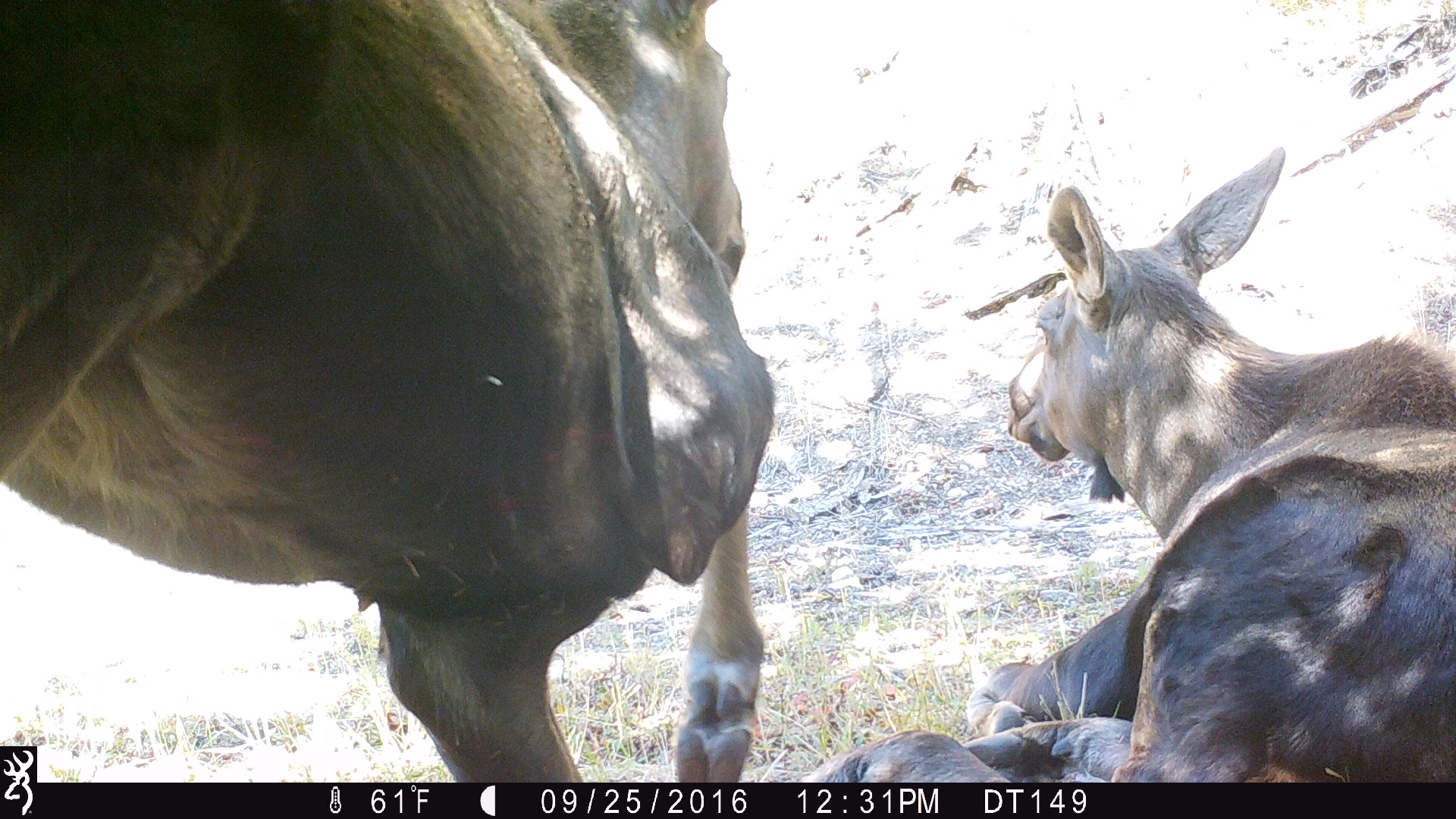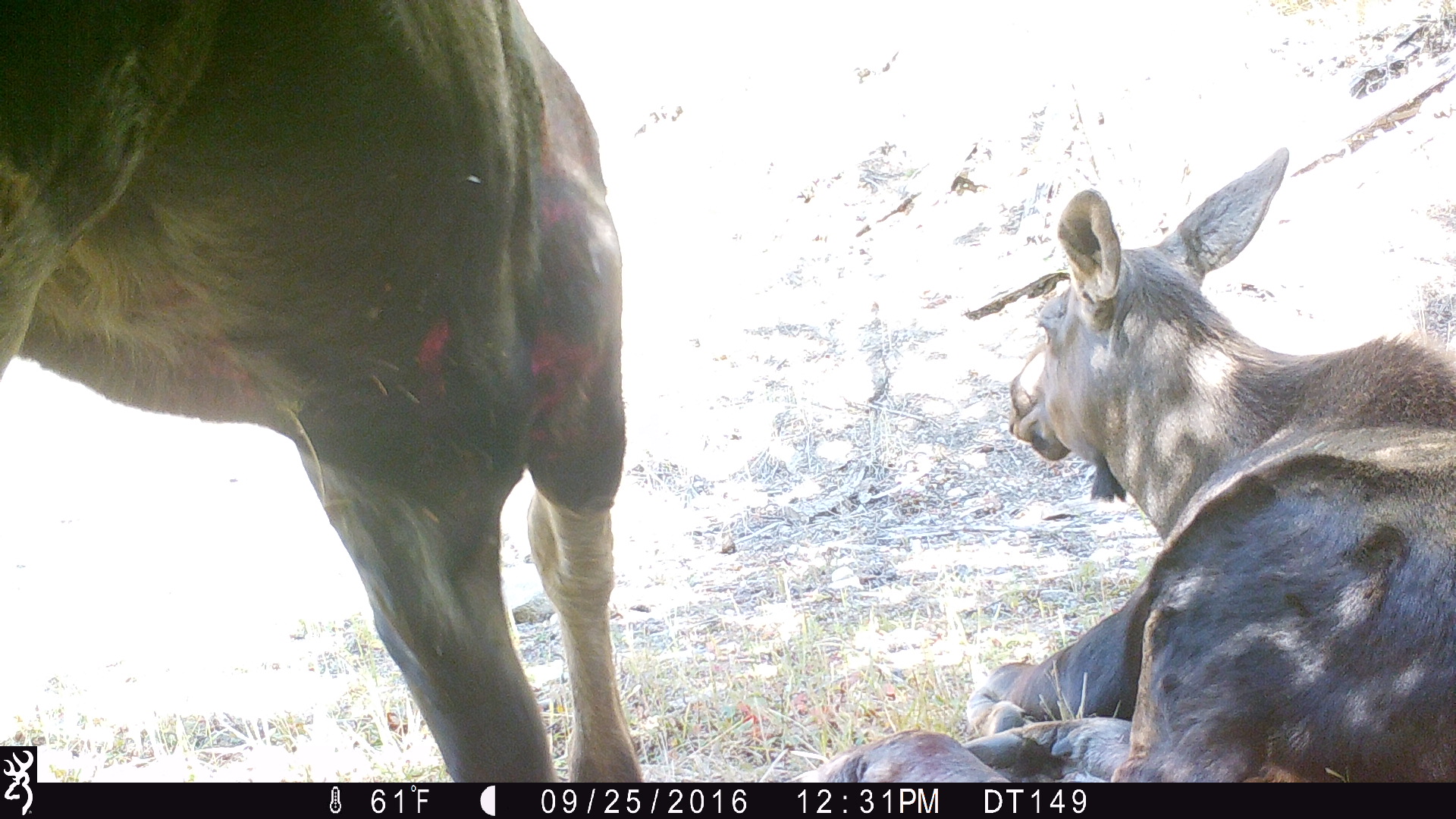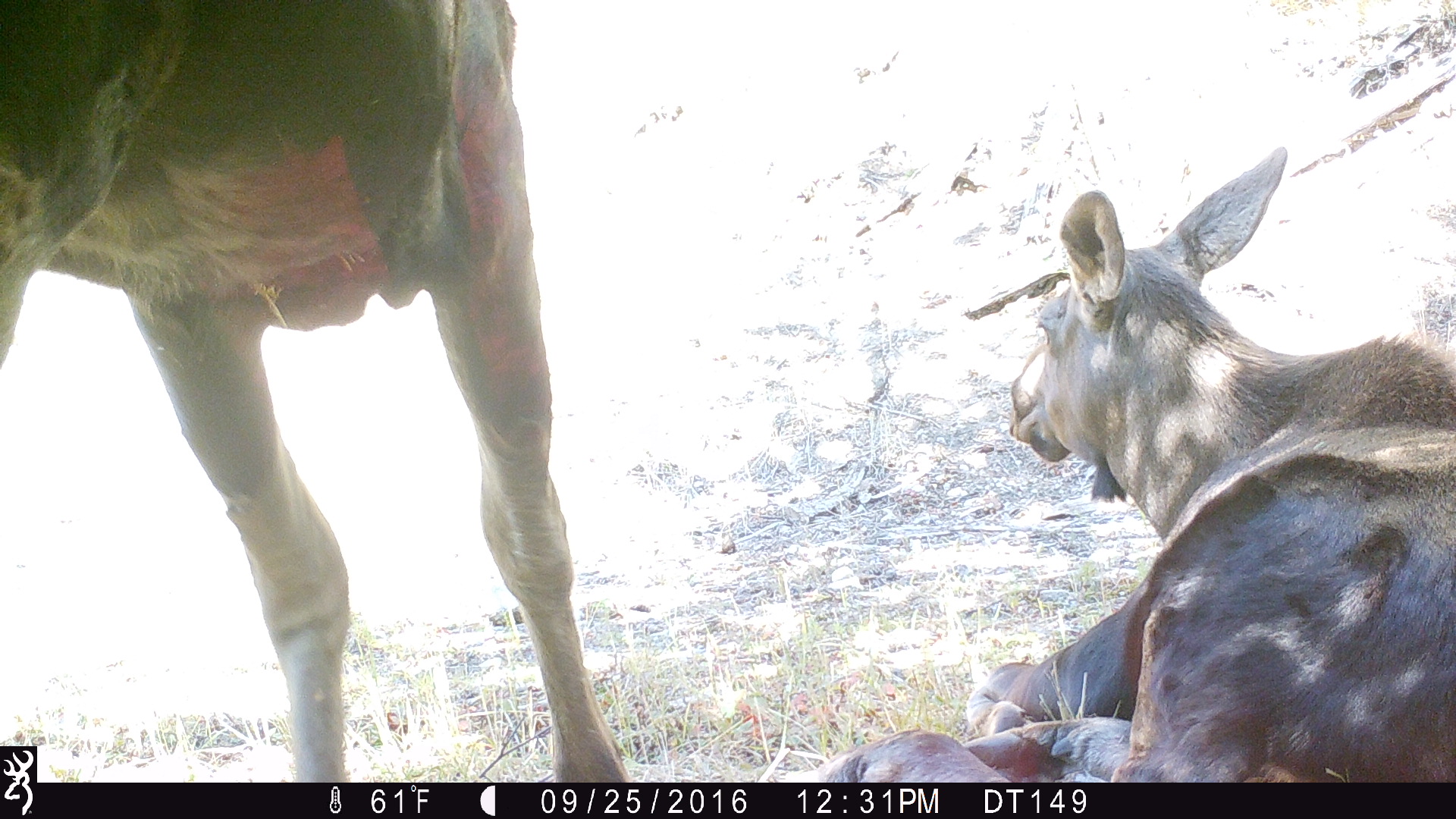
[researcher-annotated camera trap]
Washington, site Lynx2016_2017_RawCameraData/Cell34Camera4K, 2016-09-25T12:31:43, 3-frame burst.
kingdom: Animalia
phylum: Chordata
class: Mammalia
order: Artiodactyla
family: Cervidae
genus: Alces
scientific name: Alces alces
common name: moose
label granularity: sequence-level